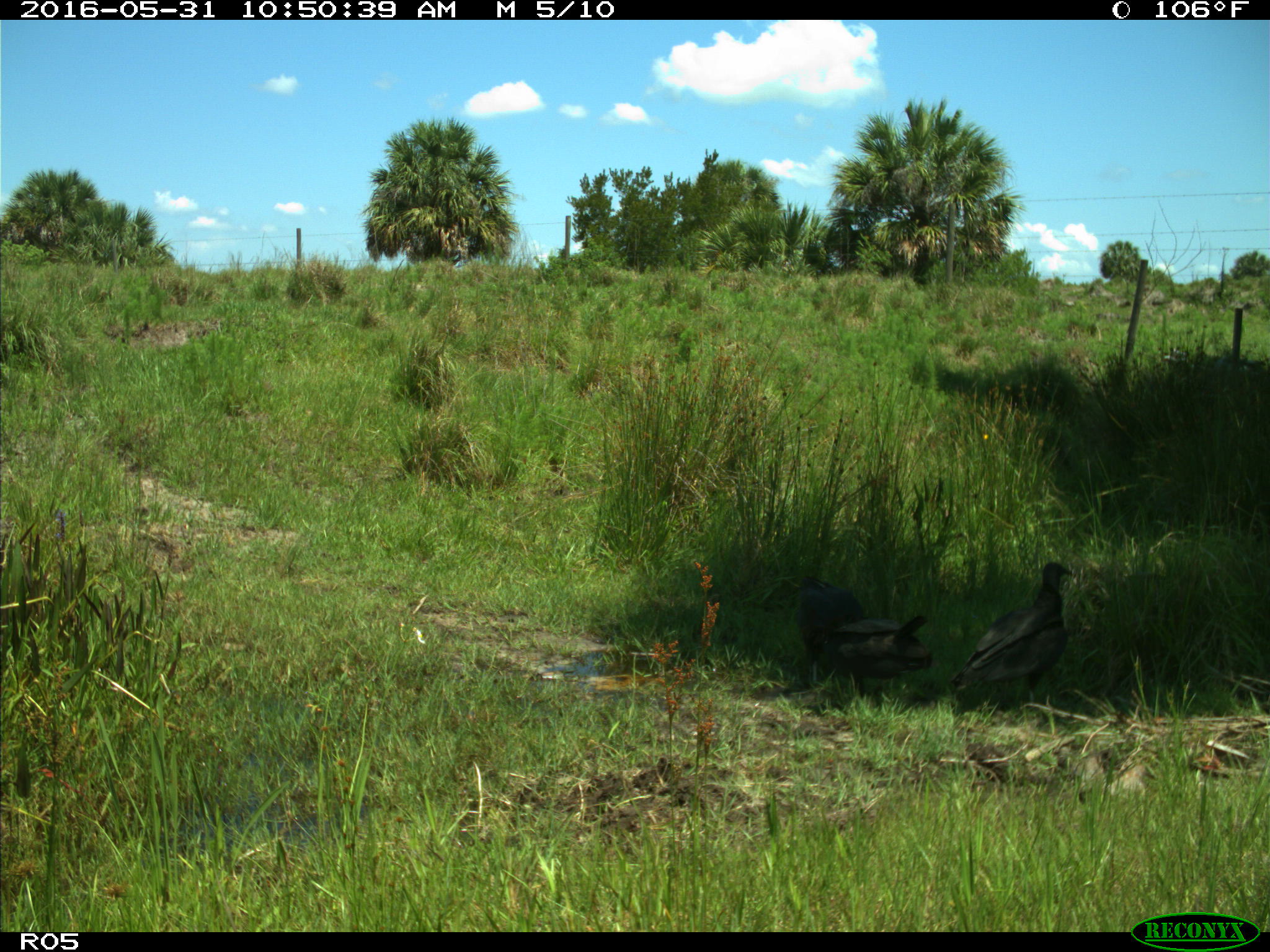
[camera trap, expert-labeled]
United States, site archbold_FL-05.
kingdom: Animalia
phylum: Chordata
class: Aves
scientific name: Aves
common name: birds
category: unidentified bird